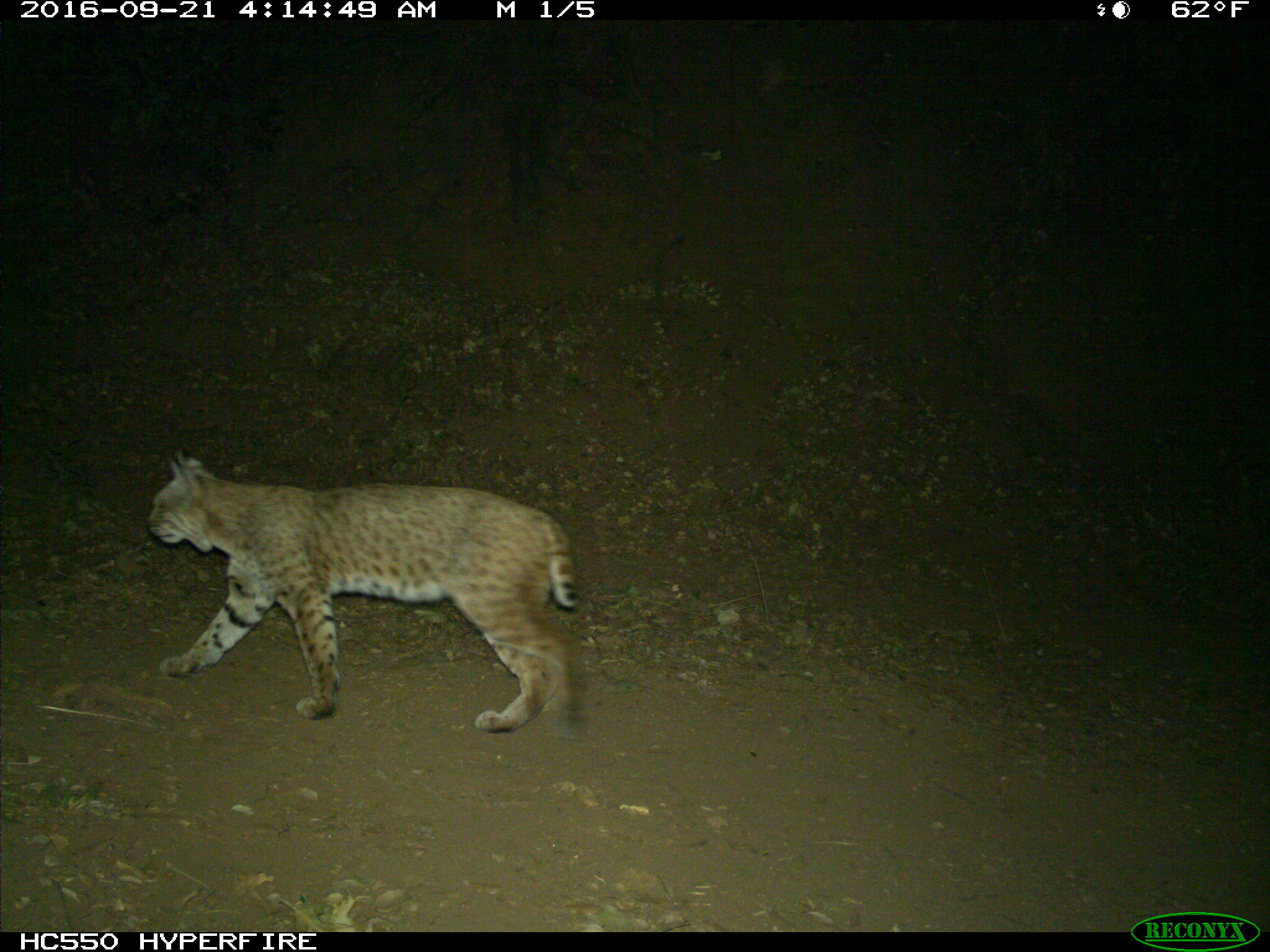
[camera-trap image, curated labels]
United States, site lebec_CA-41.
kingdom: Animalia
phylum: Chordata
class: Mammalia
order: Carnivora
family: Felidae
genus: Lynx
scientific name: Lynx rufus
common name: bobcat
Lynx rufus (bobcat).